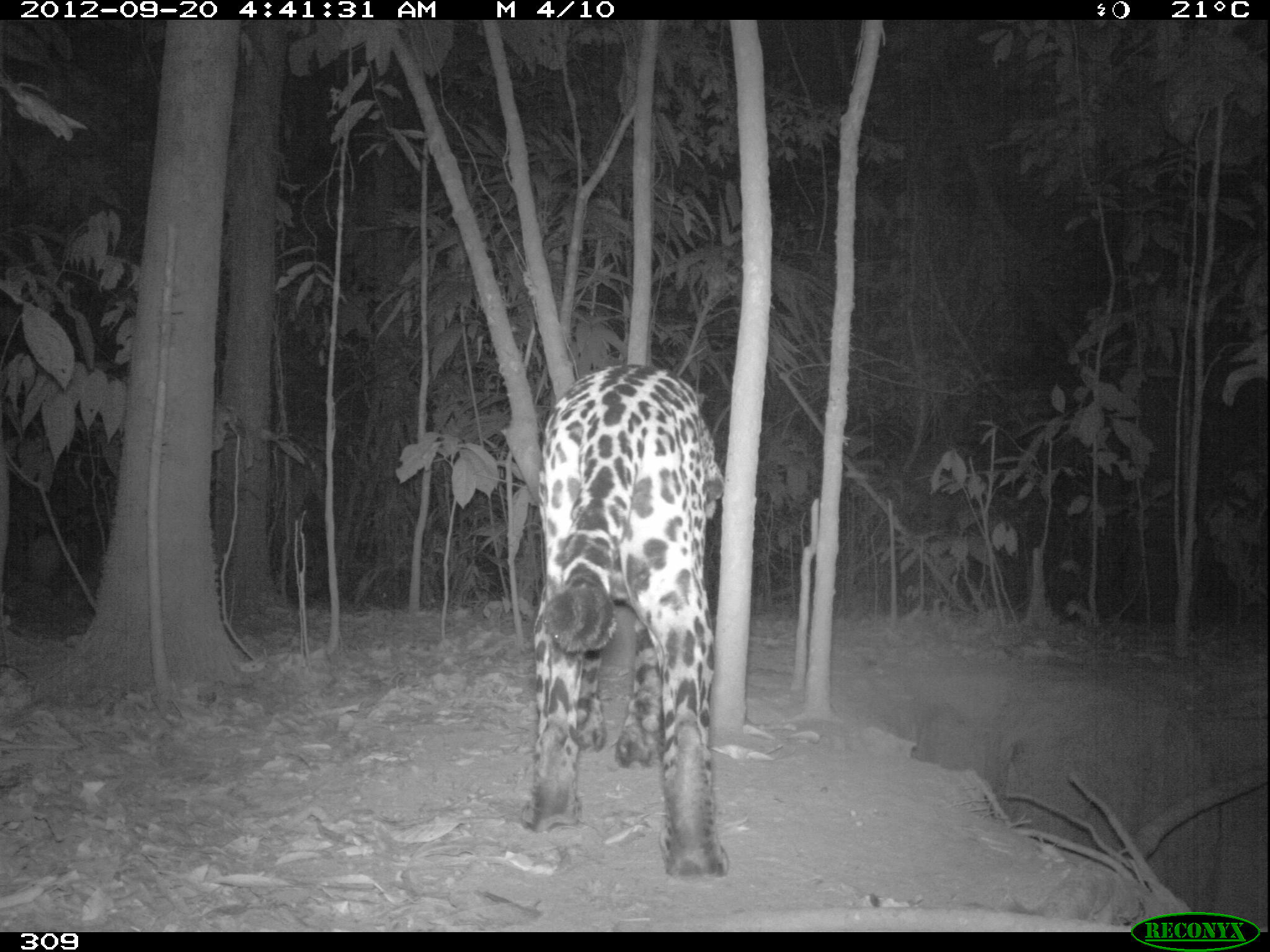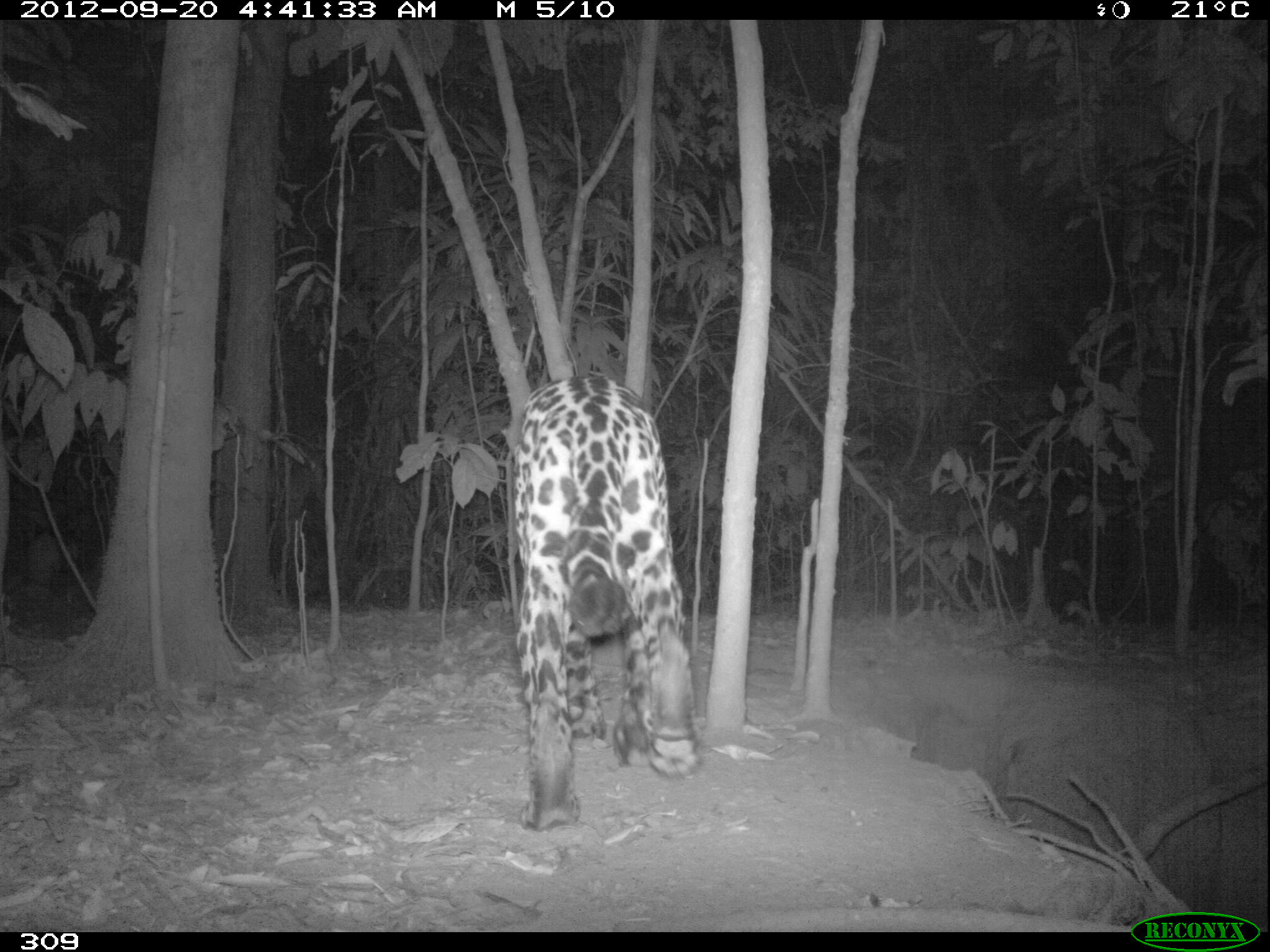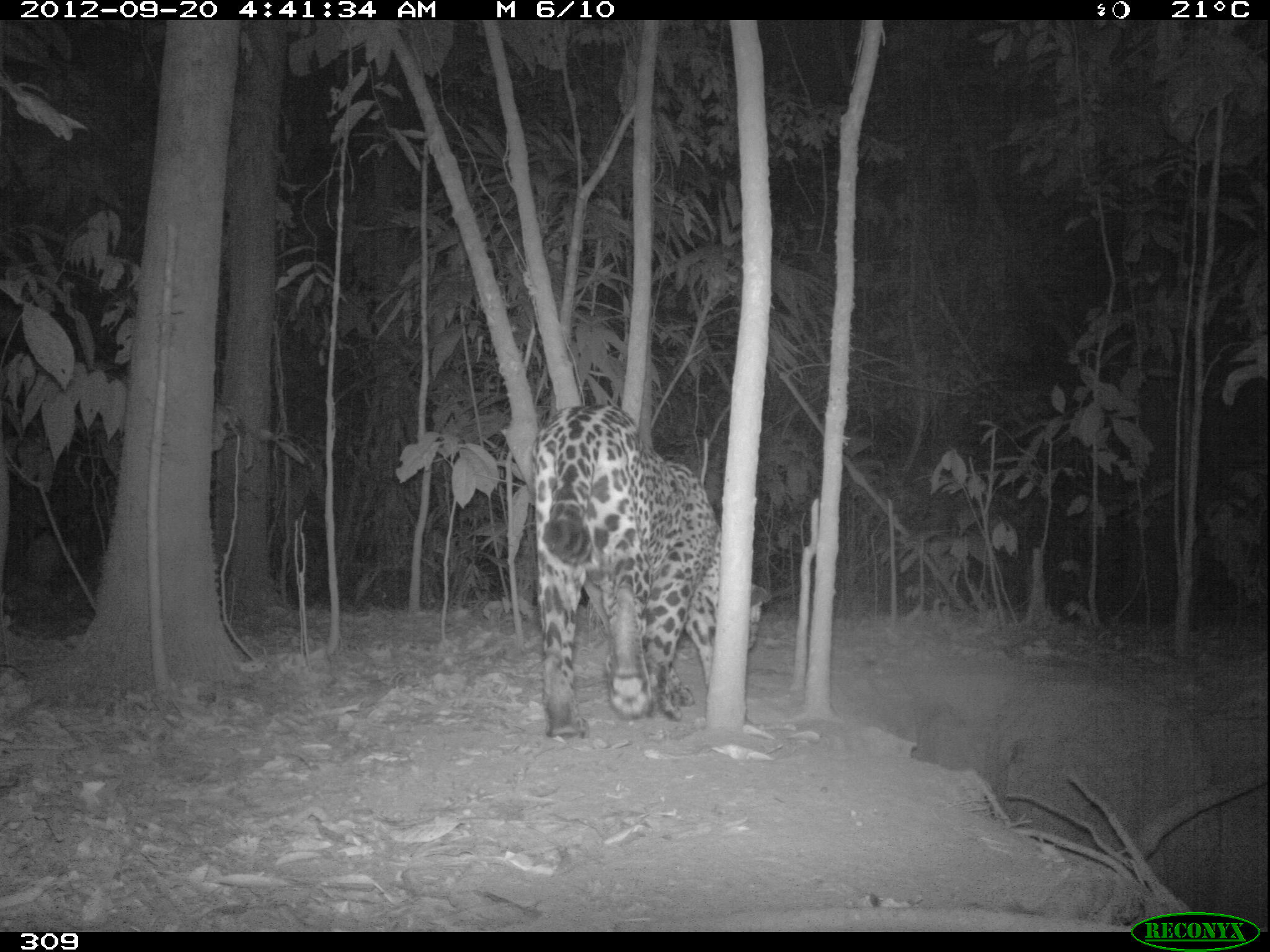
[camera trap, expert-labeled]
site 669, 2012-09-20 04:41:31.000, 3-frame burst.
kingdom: Animalia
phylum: Chordata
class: Mammalia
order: Carnivora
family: Felidae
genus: Panthera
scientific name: Panthera onca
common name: jaguar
Panthera onca (jaguar).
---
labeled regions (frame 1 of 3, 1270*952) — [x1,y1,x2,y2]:
panthera onca: [519,361,727,877]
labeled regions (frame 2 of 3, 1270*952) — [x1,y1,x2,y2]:
panthera onca: [512,370,700,829]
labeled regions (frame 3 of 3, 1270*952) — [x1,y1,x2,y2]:
panthera onca: [529,403,769,736]